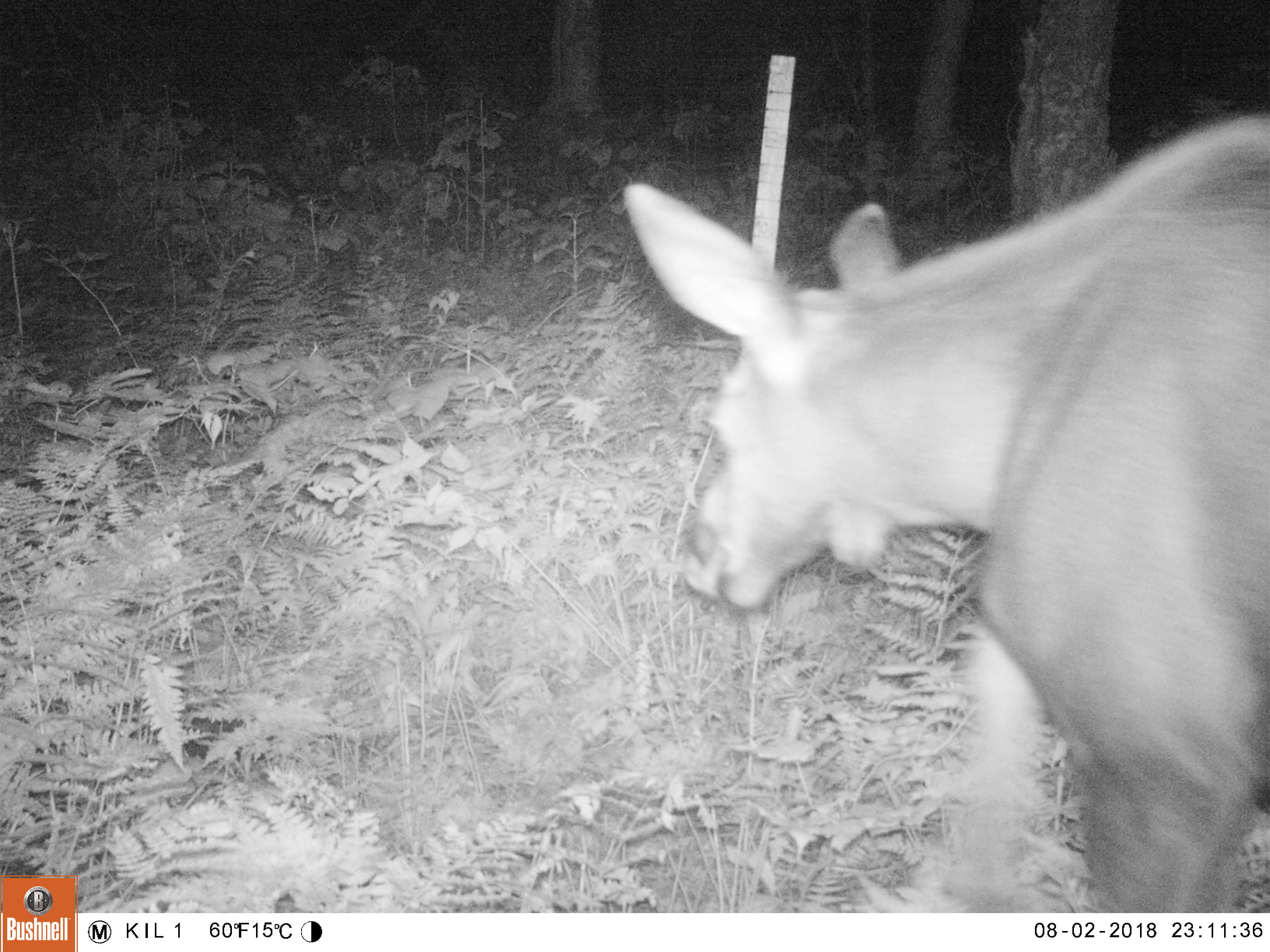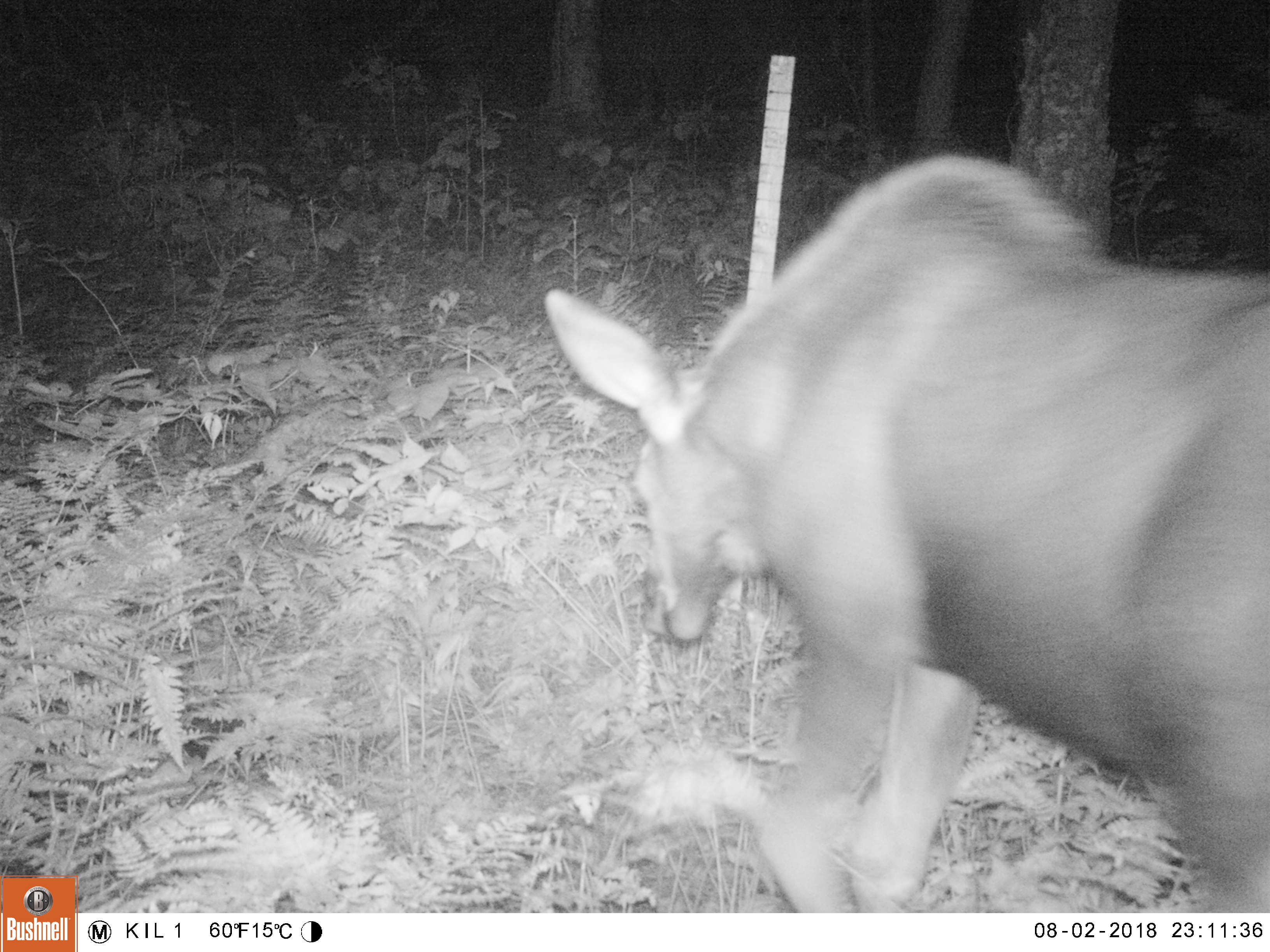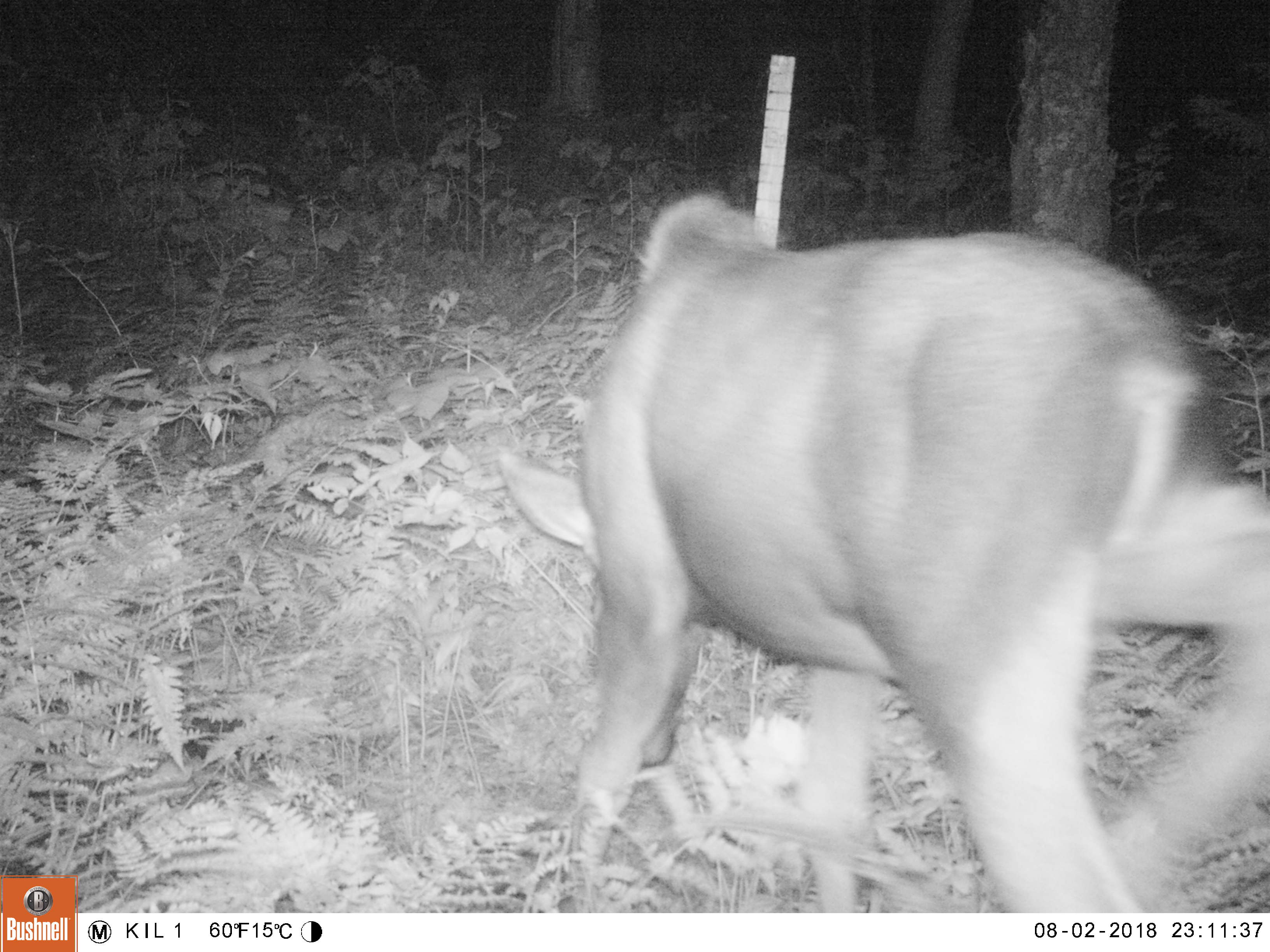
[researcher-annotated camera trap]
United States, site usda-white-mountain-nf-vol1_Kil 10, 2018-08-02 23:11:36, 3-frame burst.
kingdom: Animalia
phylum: Chordata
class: Mammalia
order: Artiodactyla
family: Cervidae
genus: Alces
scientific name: Alces alces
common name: moose